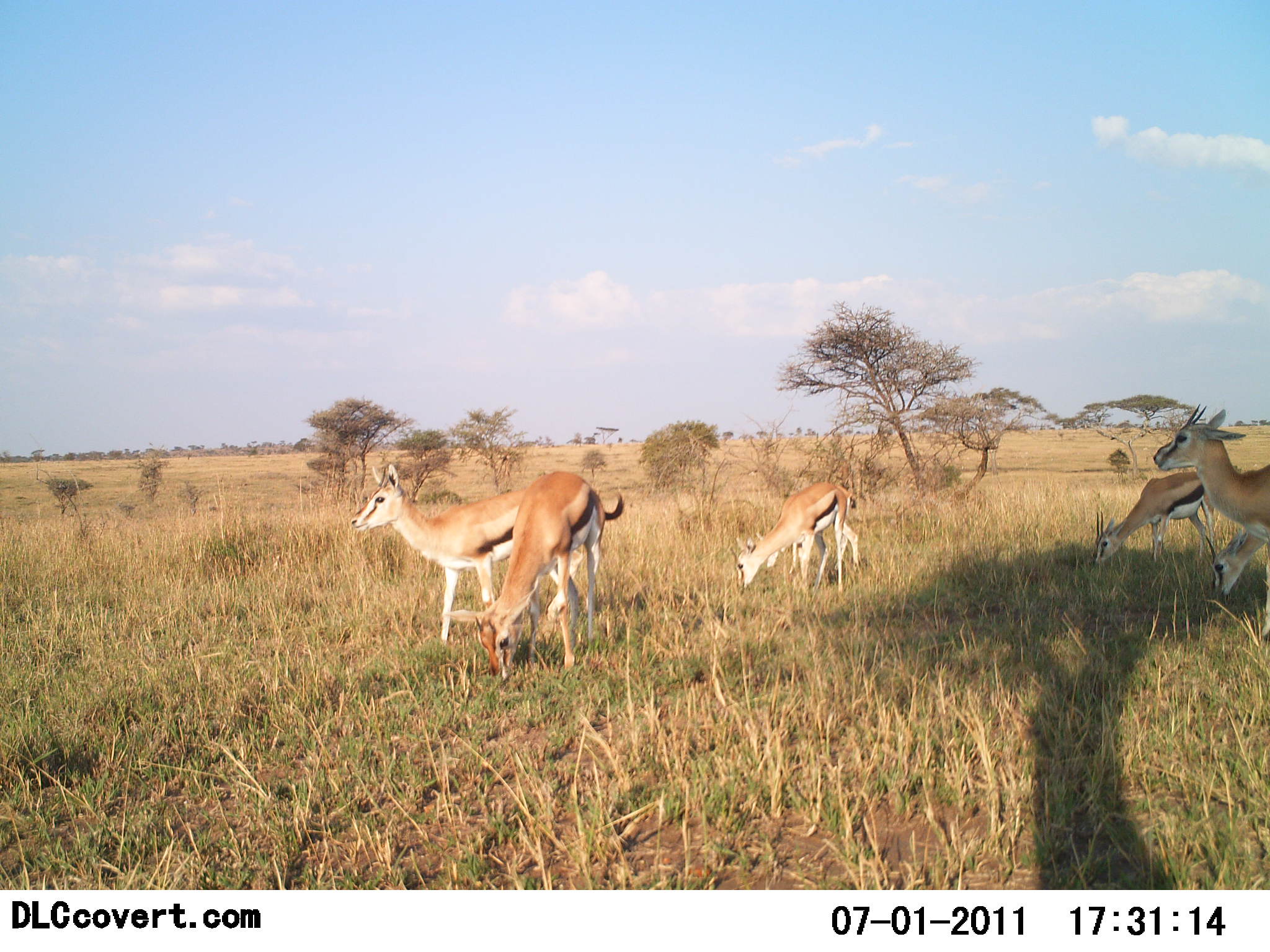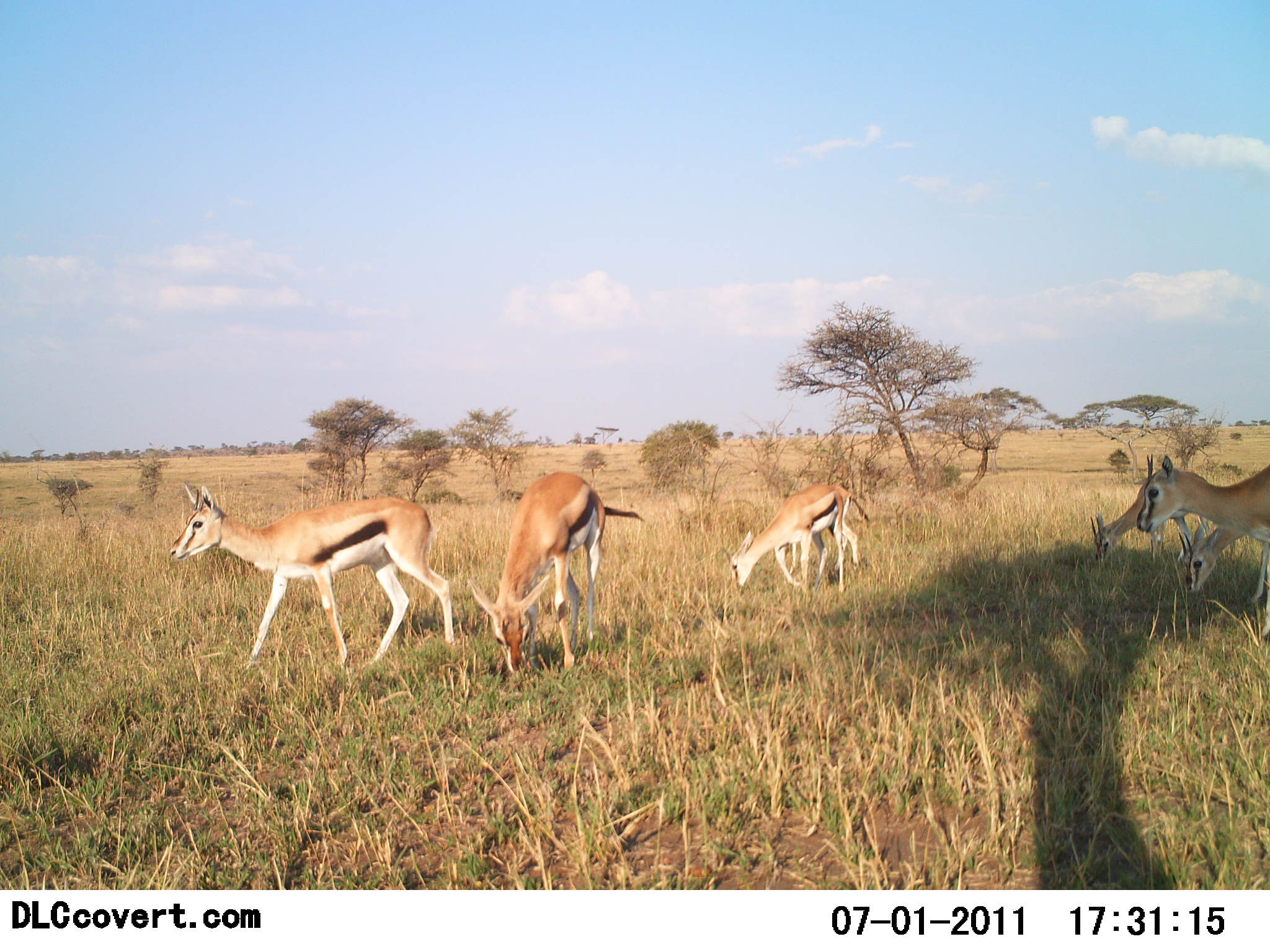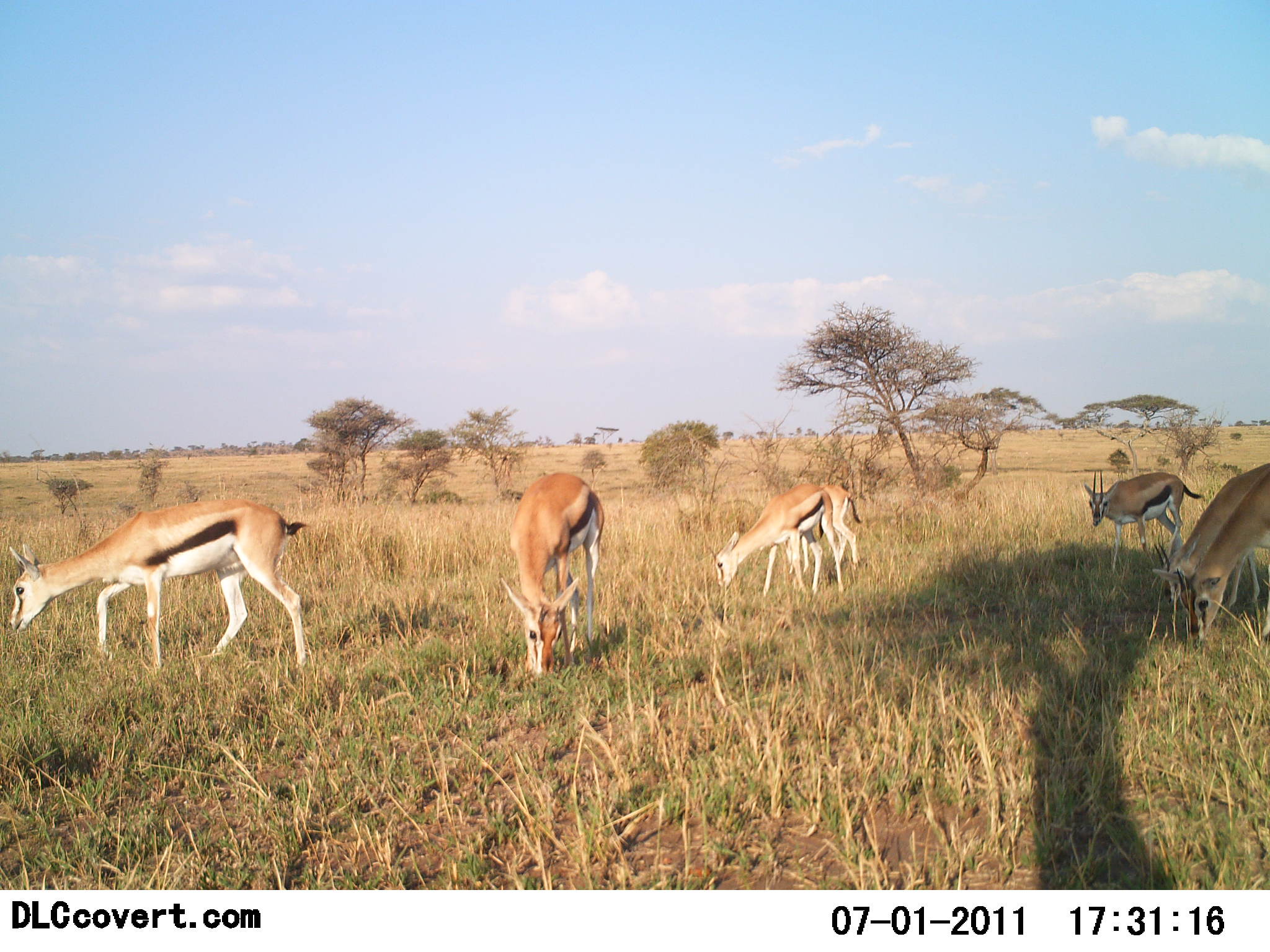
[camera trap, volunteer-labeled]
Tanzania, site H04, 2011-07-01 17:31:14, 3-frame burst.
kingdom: Animalia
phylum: Chordata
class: Mammalia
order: Artiodactyla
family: Bovidae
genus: Eudorcas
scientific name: Eudorcas thomsonii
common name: thomson's gazelle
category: gazellethomsons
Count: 6.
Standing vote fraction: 31%.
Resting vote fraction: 0%.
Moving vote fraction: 62%.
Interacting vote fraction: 0%.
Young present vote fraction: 15%.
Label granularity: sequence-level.